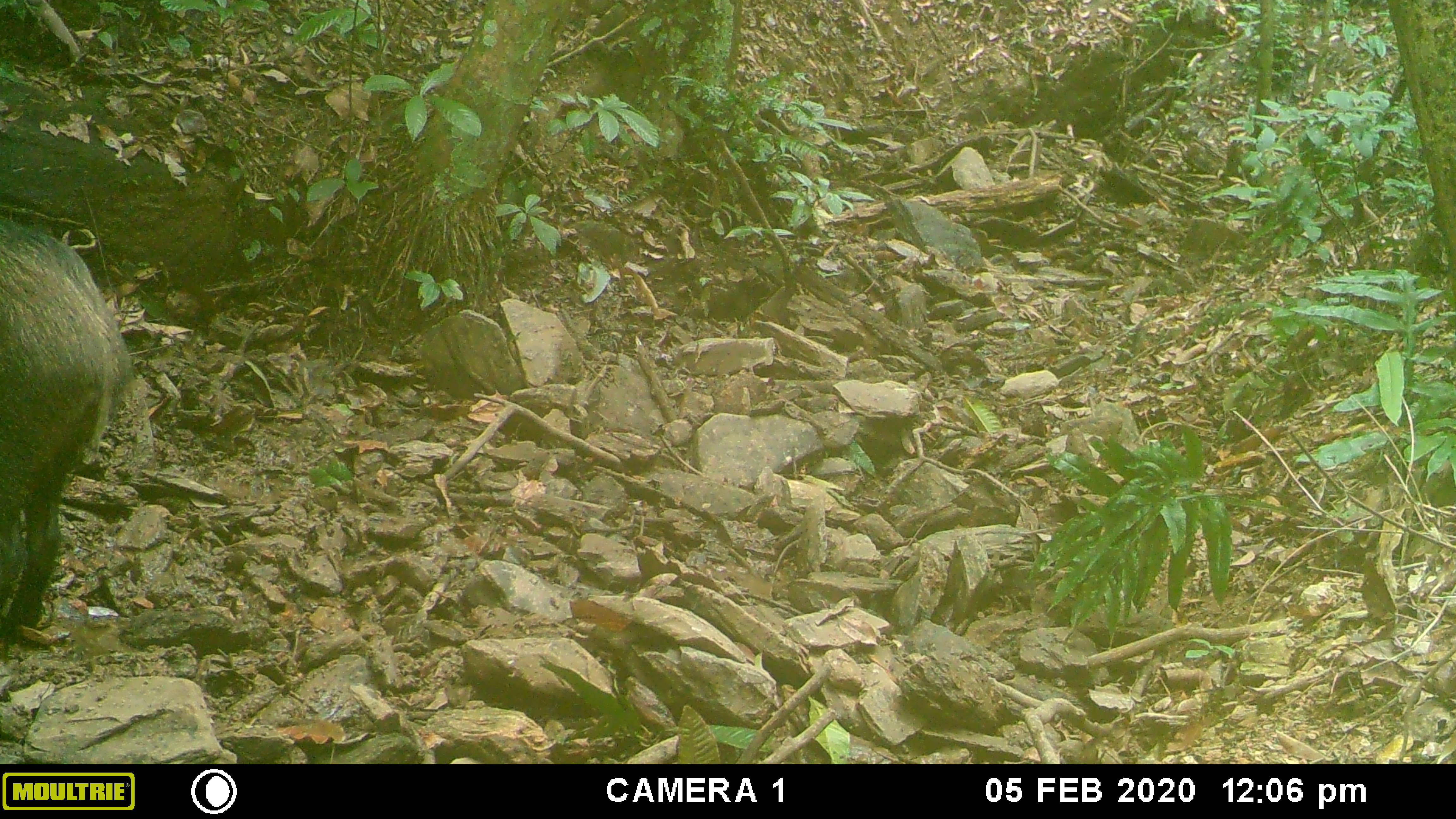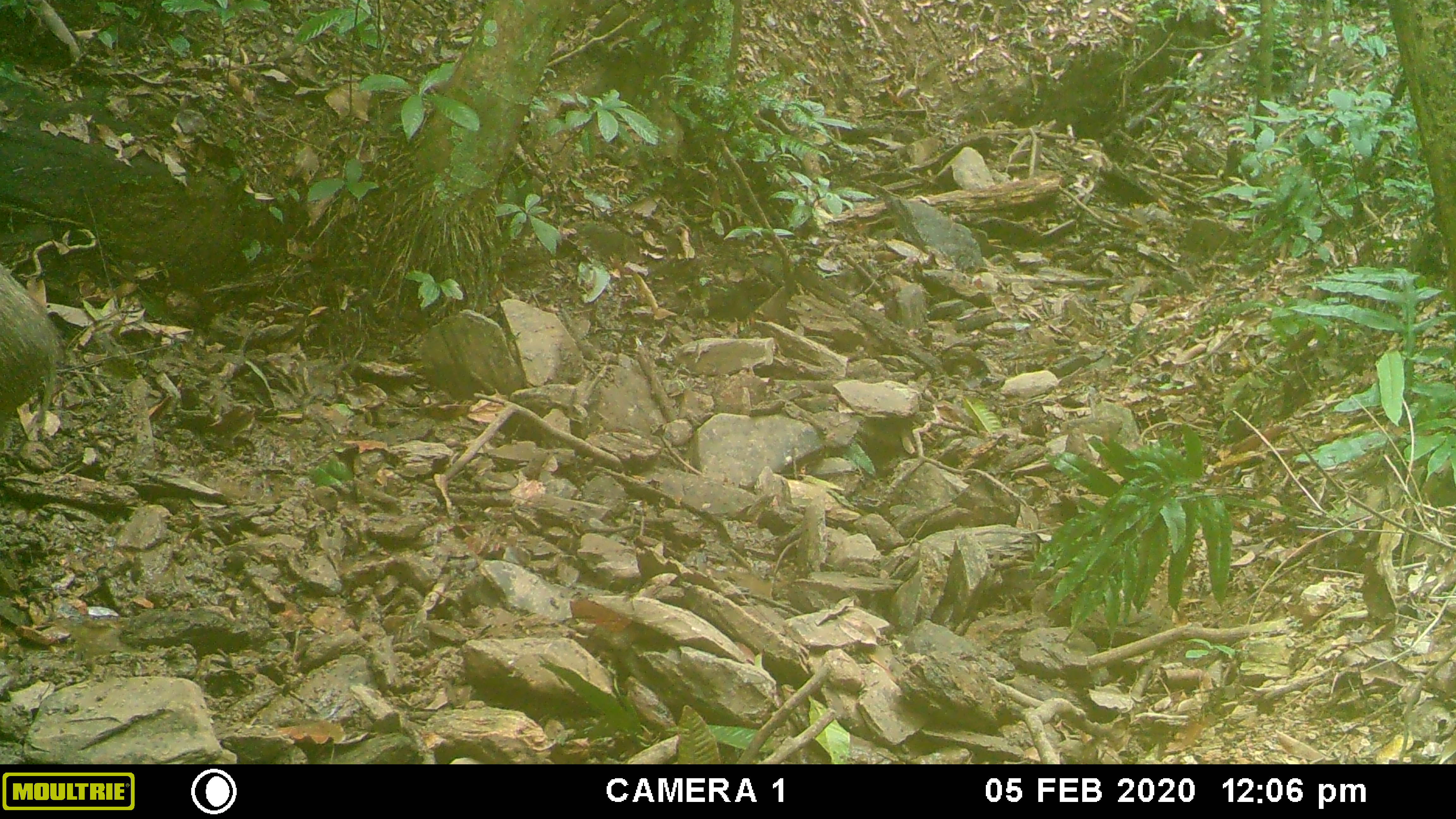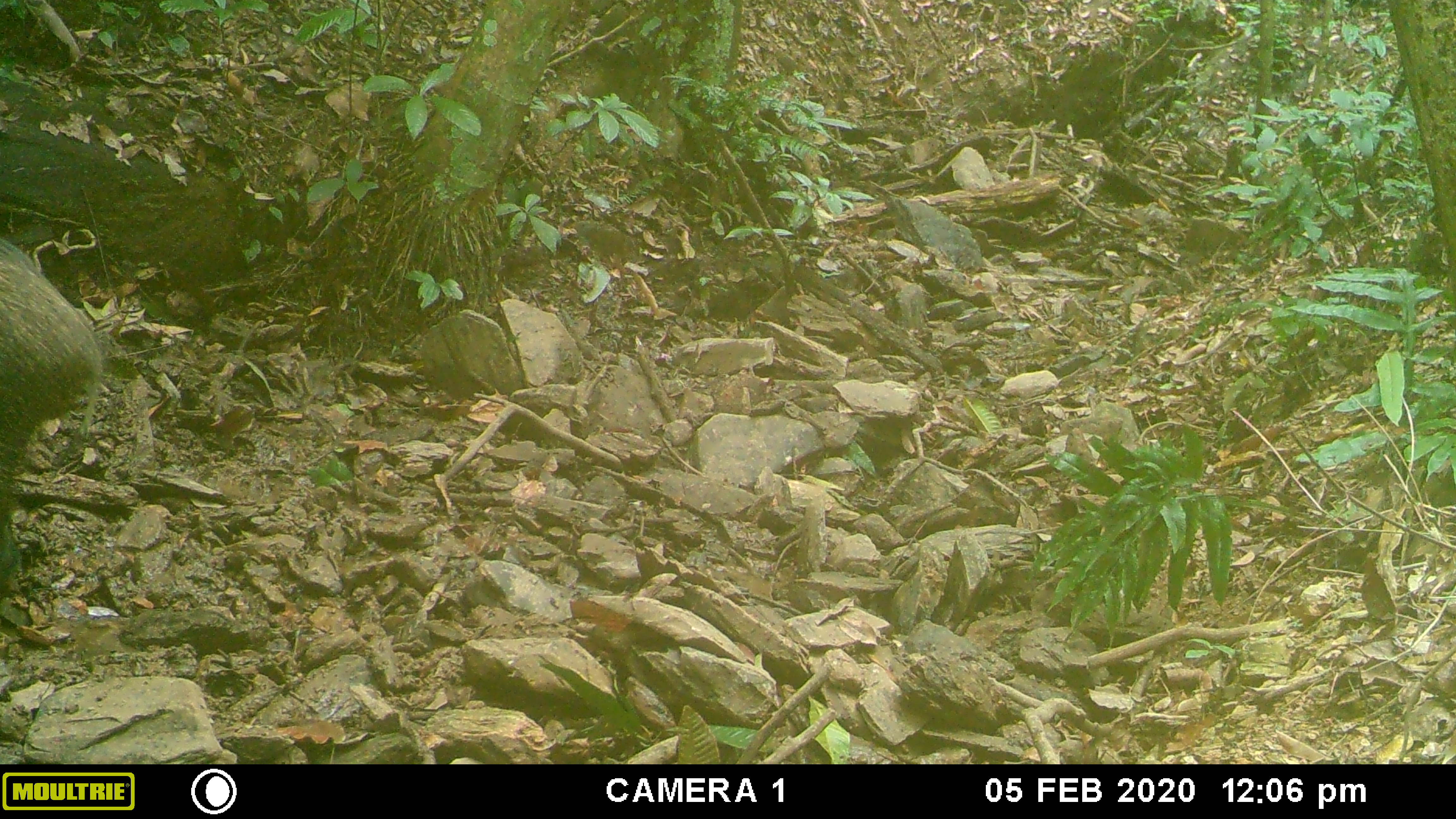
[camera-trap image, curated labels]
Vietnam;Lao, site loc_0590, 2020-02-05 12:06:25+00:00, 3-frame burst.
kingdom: Animalia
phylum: Chordata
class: Mammalia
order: Artiodactyla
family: Suidae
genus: Sus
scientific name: Sus scrofa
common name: eurasian wild pig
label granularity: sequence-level